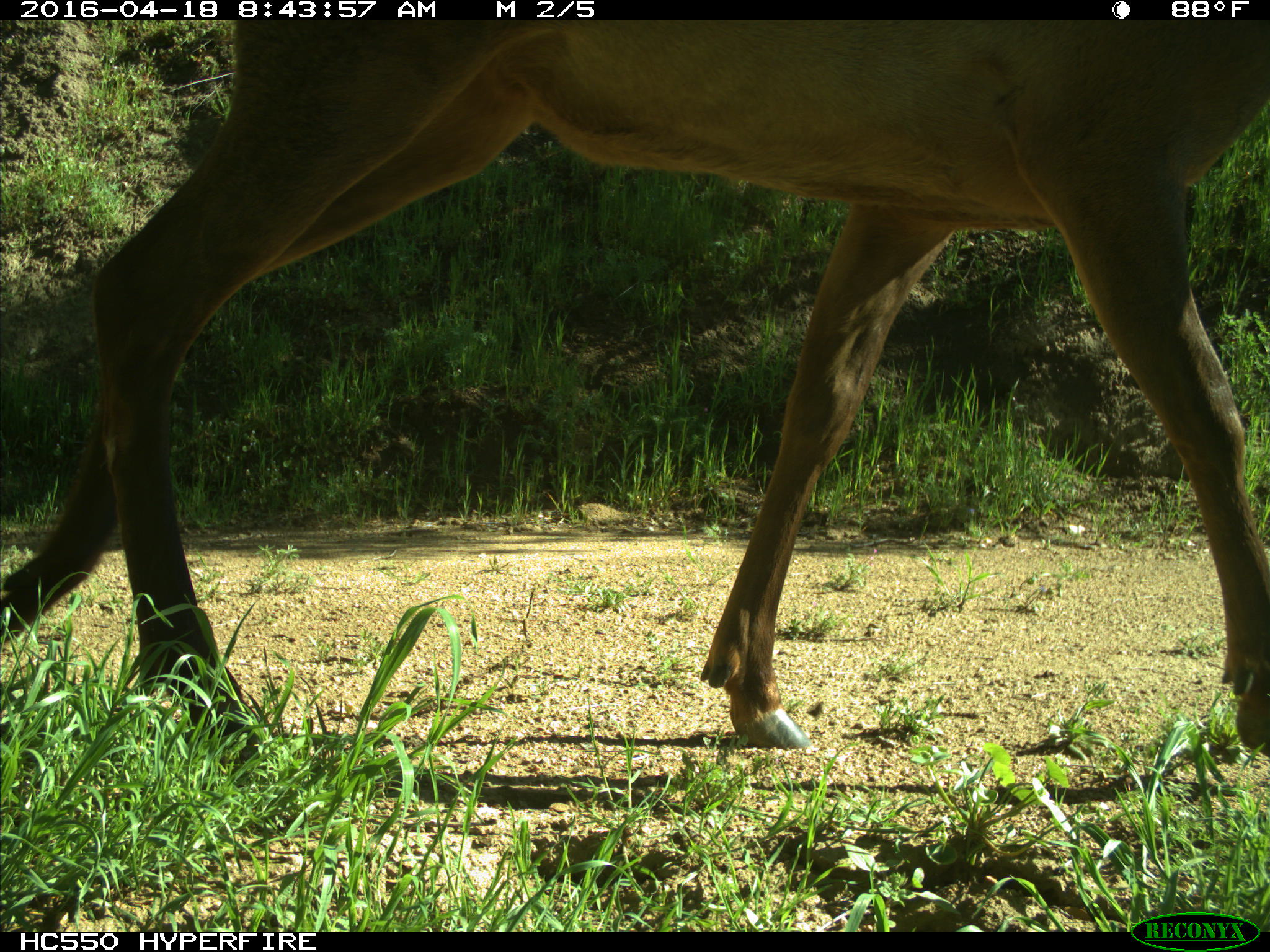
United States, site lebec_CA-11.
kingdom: Animalia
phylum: Chordata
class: Mammalia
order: Artiodactyla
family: Cervidae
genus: Cervus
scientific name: Cervus canadensis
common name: elk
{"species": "Cervus canadensis (elk)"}